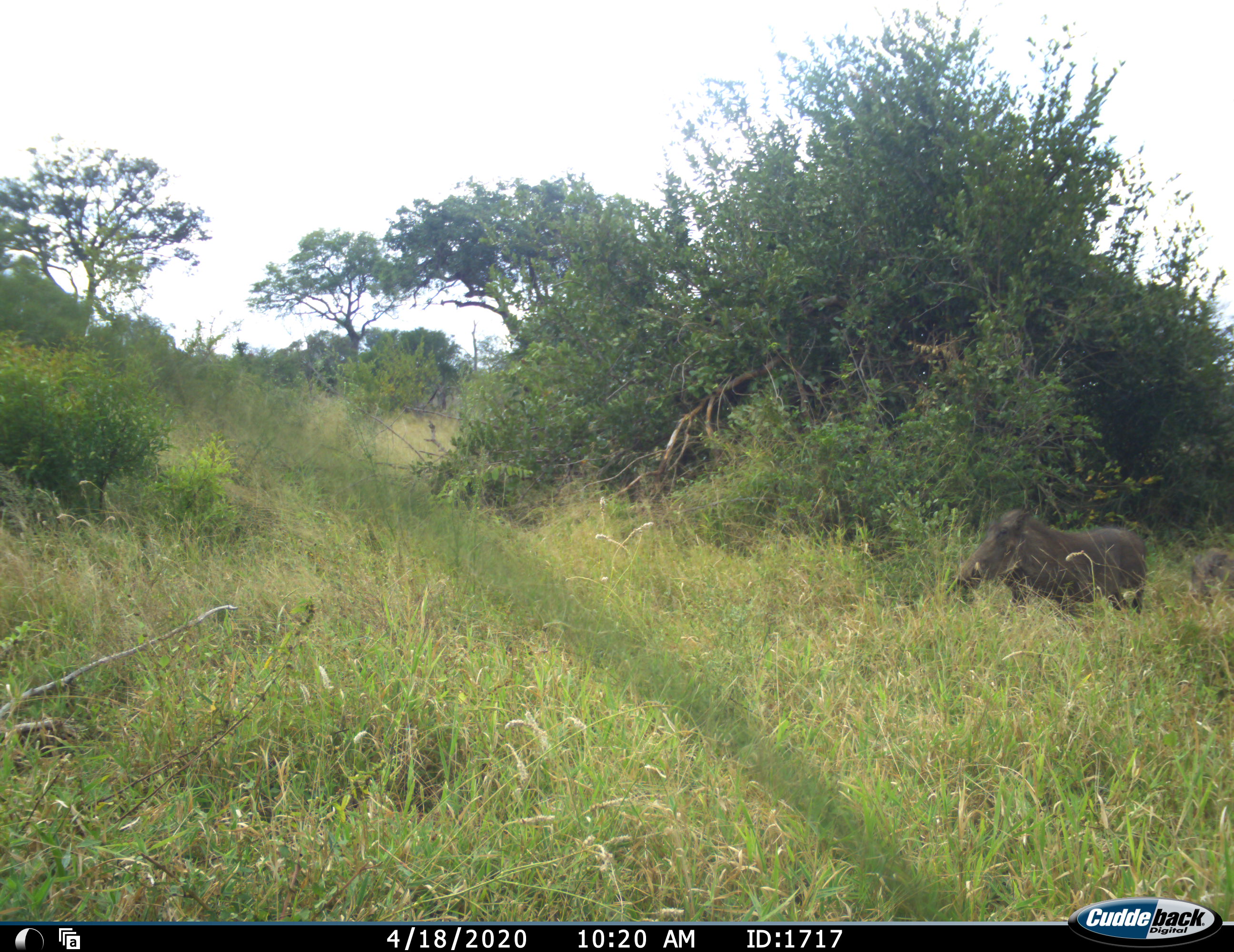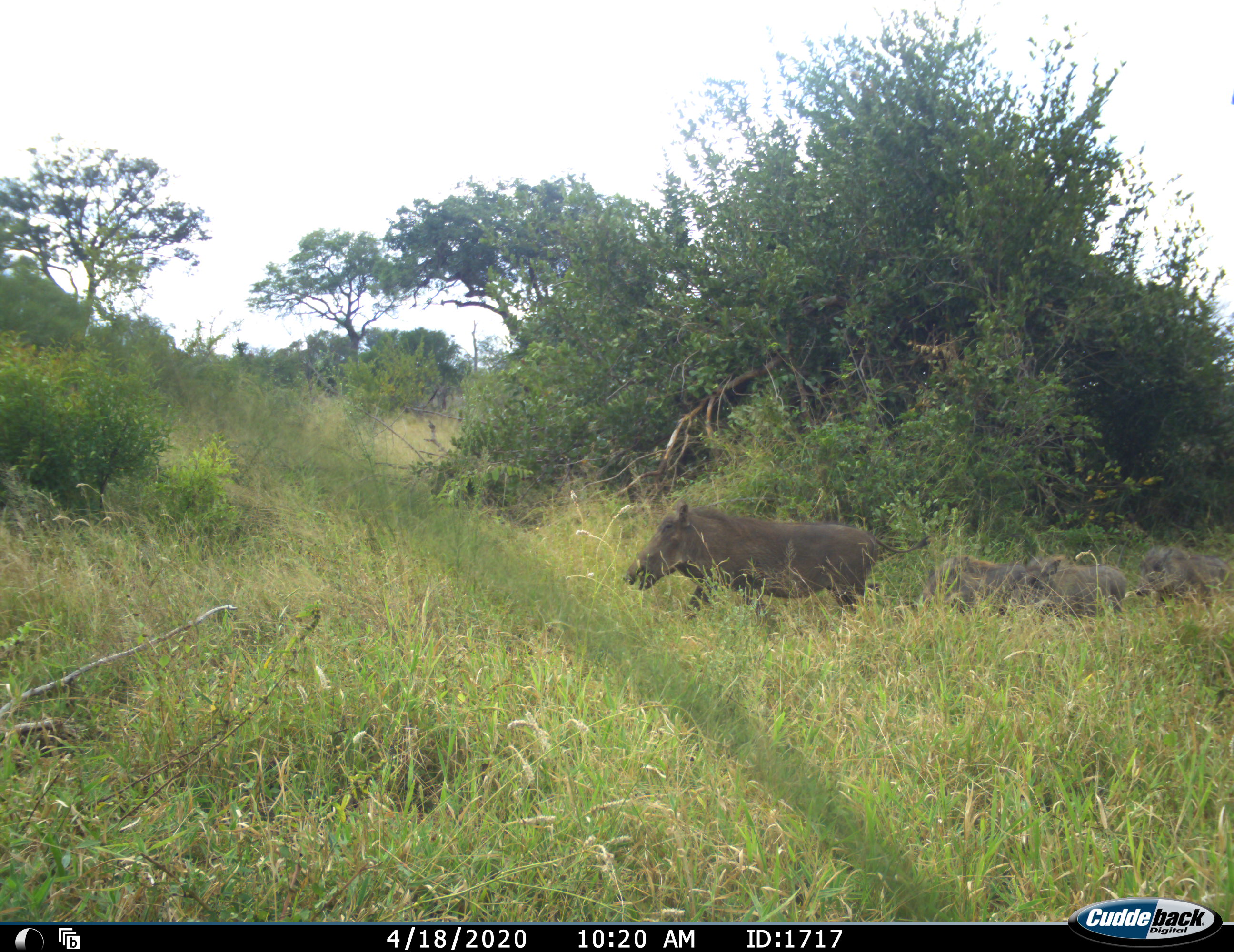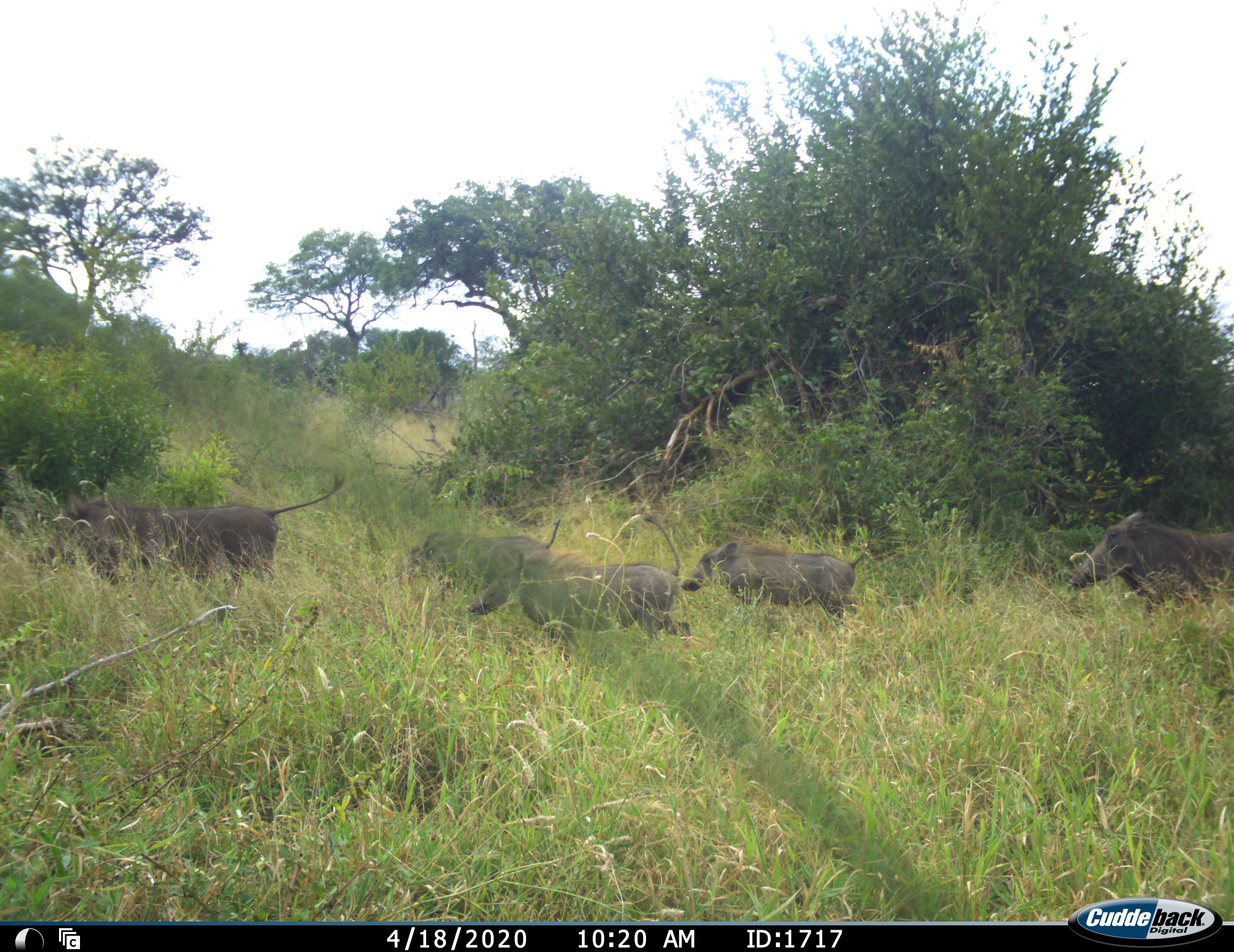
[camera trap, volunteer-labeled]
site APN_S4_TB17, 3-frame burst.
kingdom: Animalia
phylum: Chordata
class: Mammalia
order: Artiodactyla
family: Suidae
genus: Phacochoerus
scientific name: Phacochoerus africanus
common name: warthog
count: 5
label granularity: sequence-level